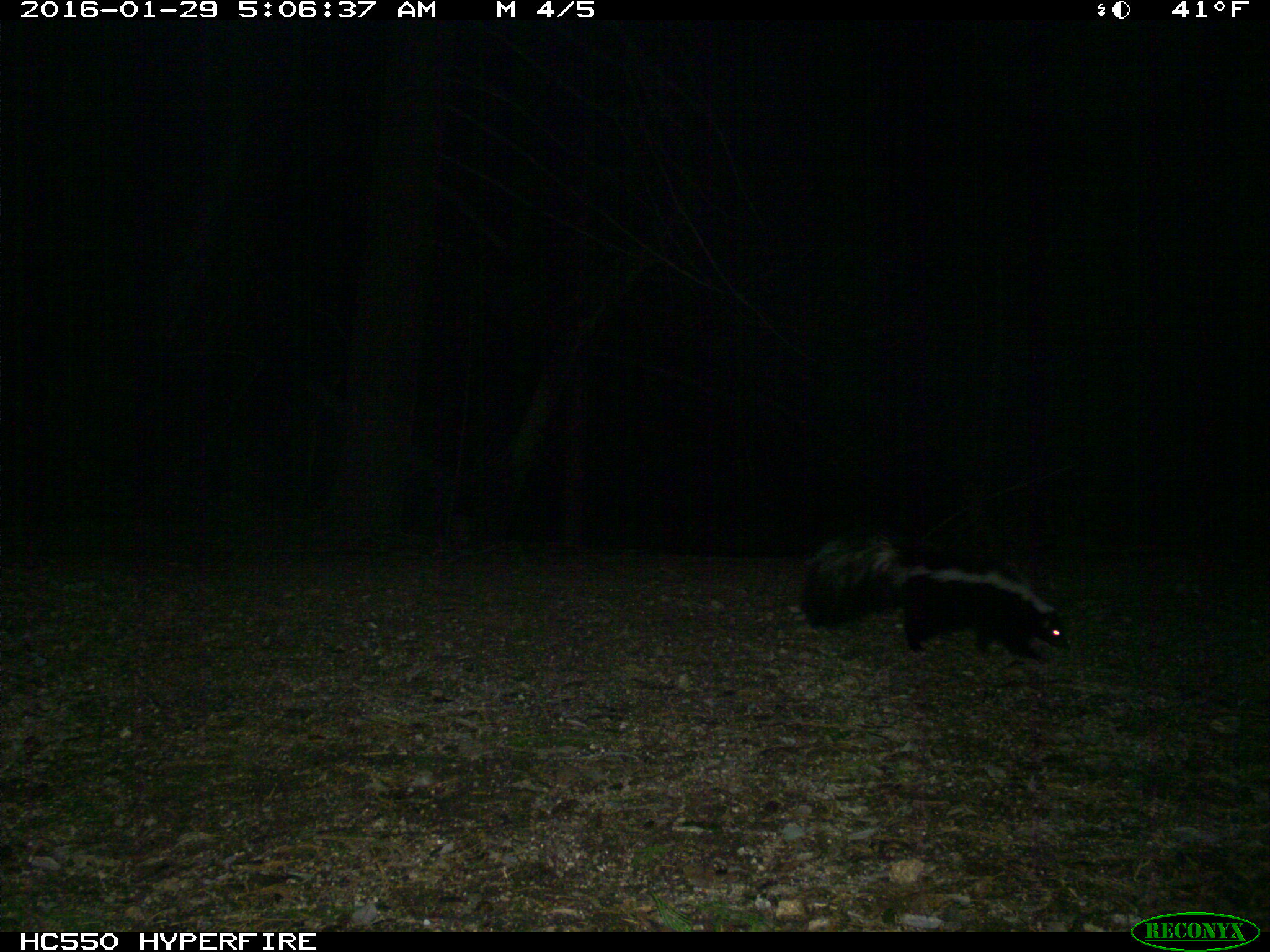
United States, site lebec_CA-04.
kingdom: Animalia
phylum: Chordata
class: Mammalia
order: Carnivora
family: Mephitidae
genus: Mephitis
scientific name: Mephitis mephitis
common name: striped skunk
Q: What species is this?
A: Mephitis mephitis (striped skunk).